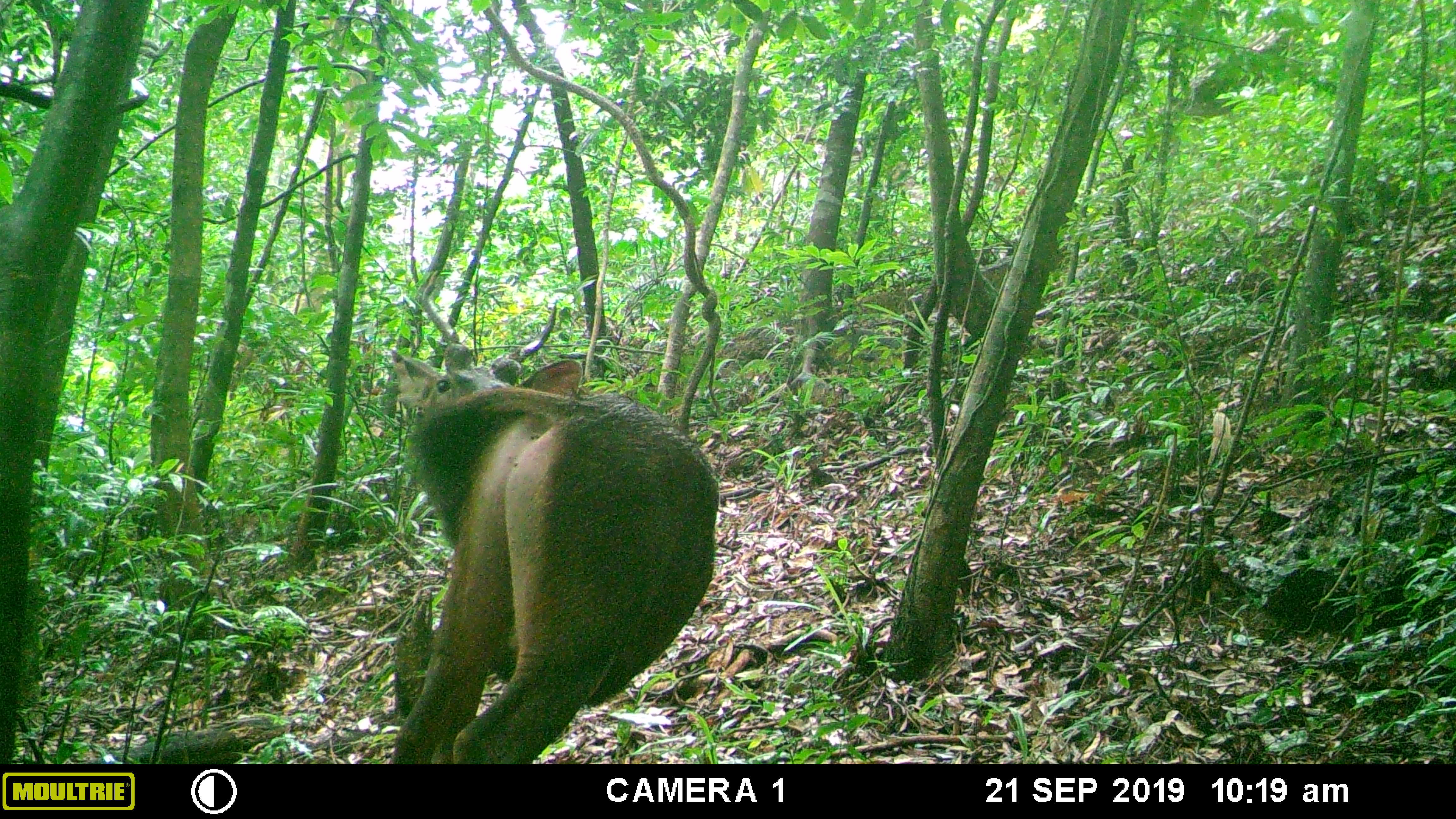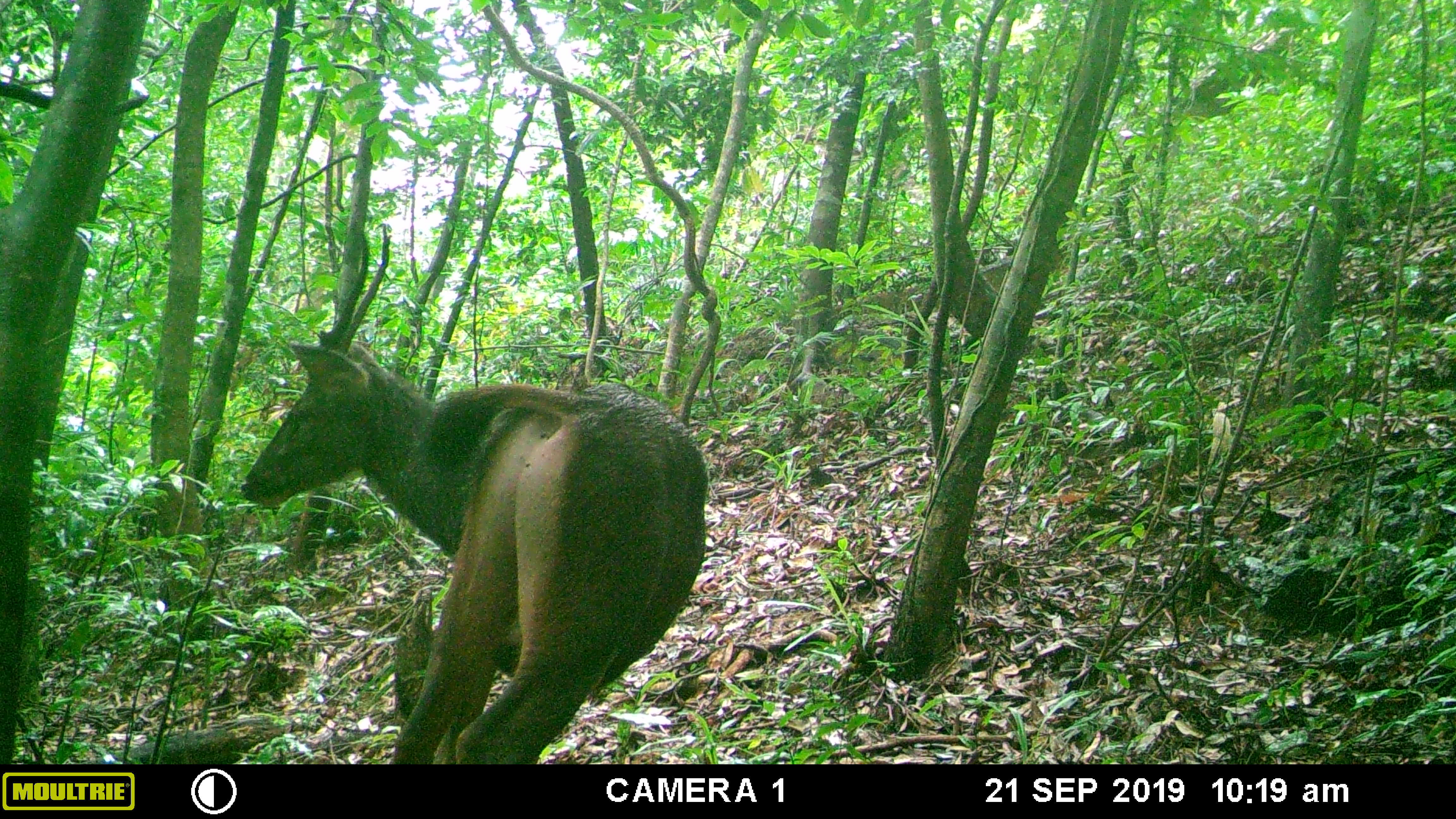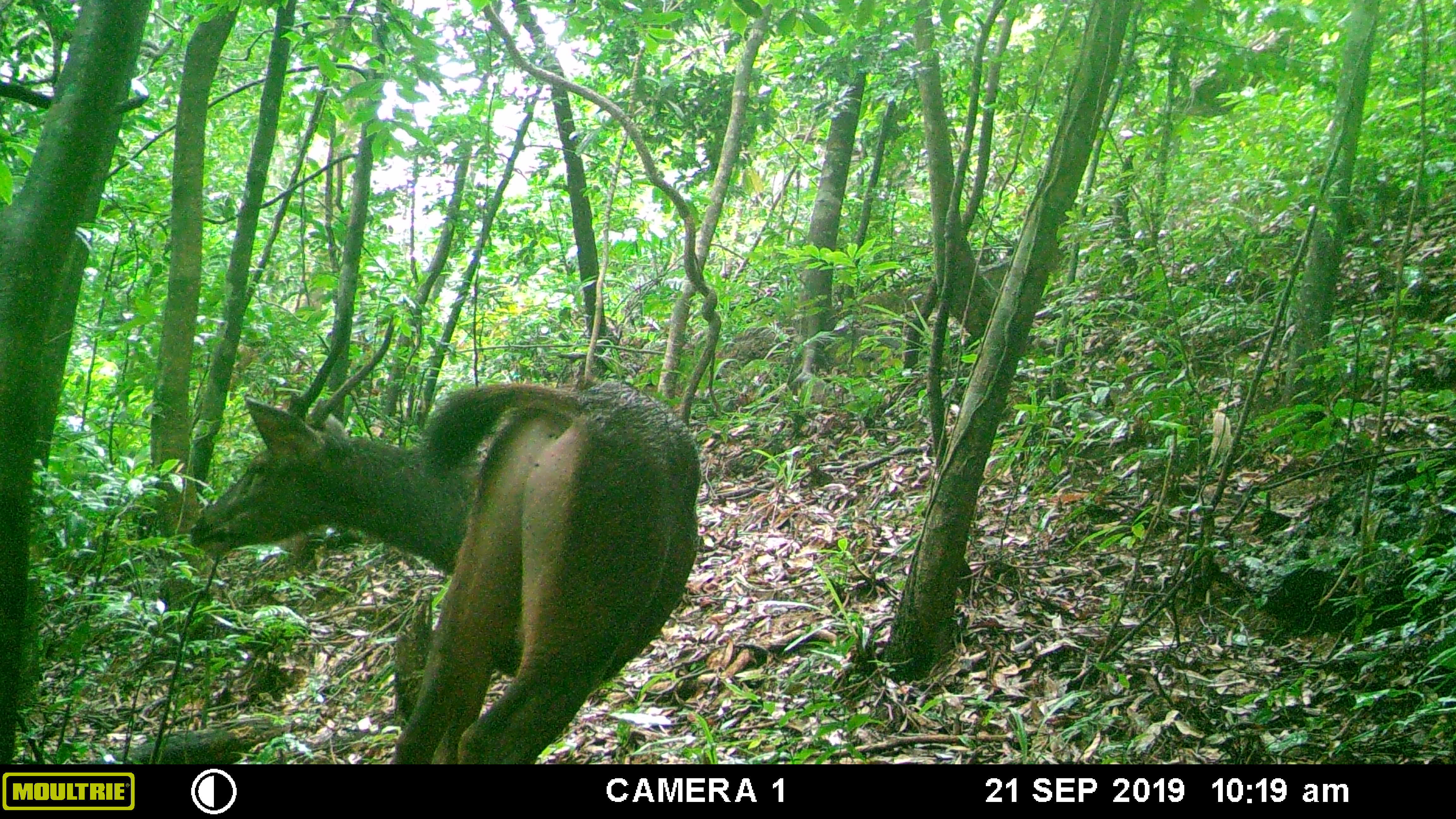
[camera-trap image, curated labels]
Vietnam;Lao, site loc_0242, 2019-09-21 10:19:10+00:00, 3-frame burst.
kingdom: Animalia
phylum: Chordata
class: Mammalia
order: Artiodactyla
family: Cervidae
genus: Rusa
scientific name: Rusa unicolor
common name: sambar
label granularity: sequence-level